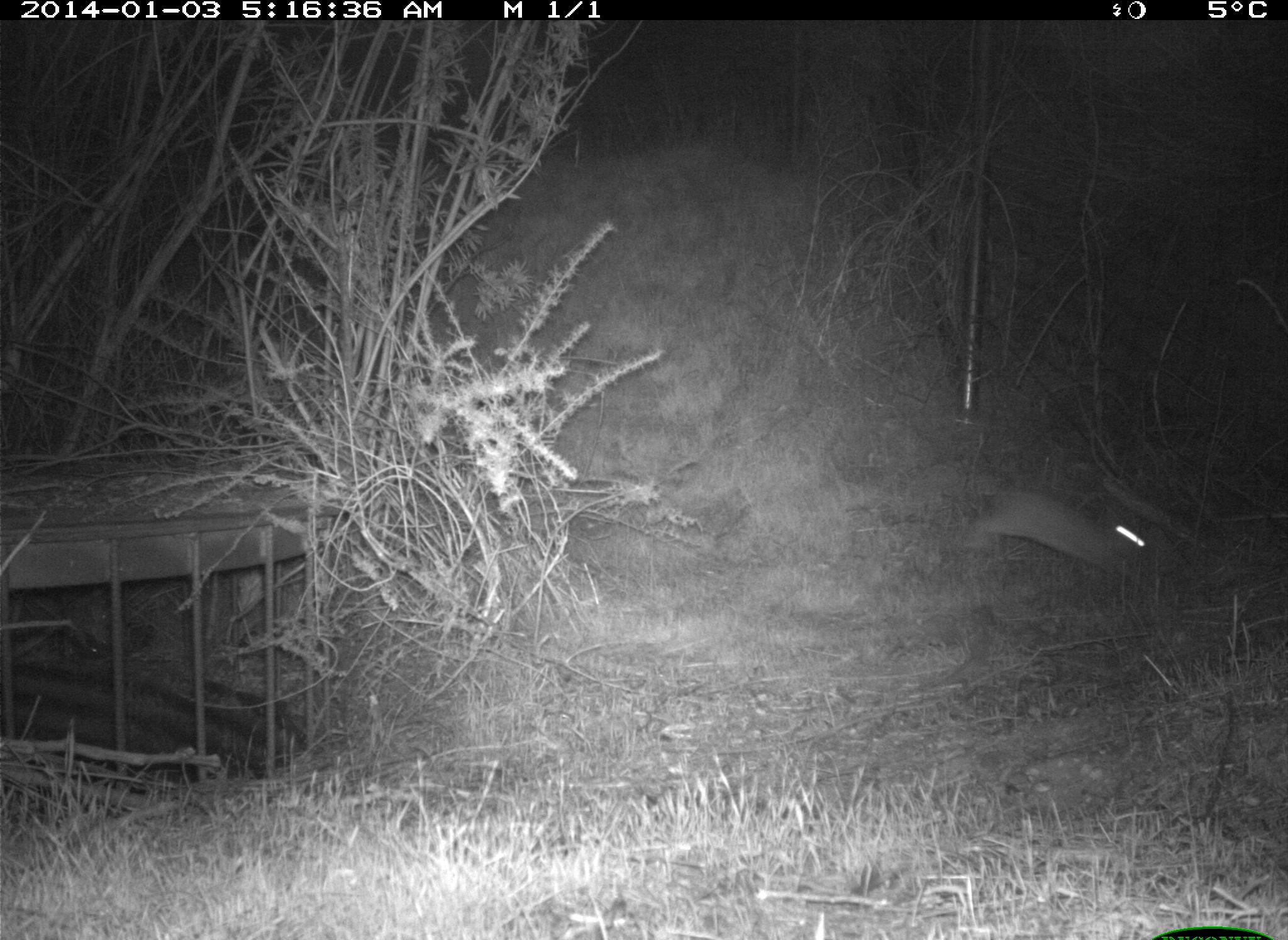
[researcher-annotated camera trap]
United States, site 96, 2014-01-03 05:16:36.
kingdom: Animalia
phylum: Chordata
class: Mammalia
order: Lagomorpha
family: Leporidae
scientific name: Leporidae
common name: rabbits and hares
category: rabbit